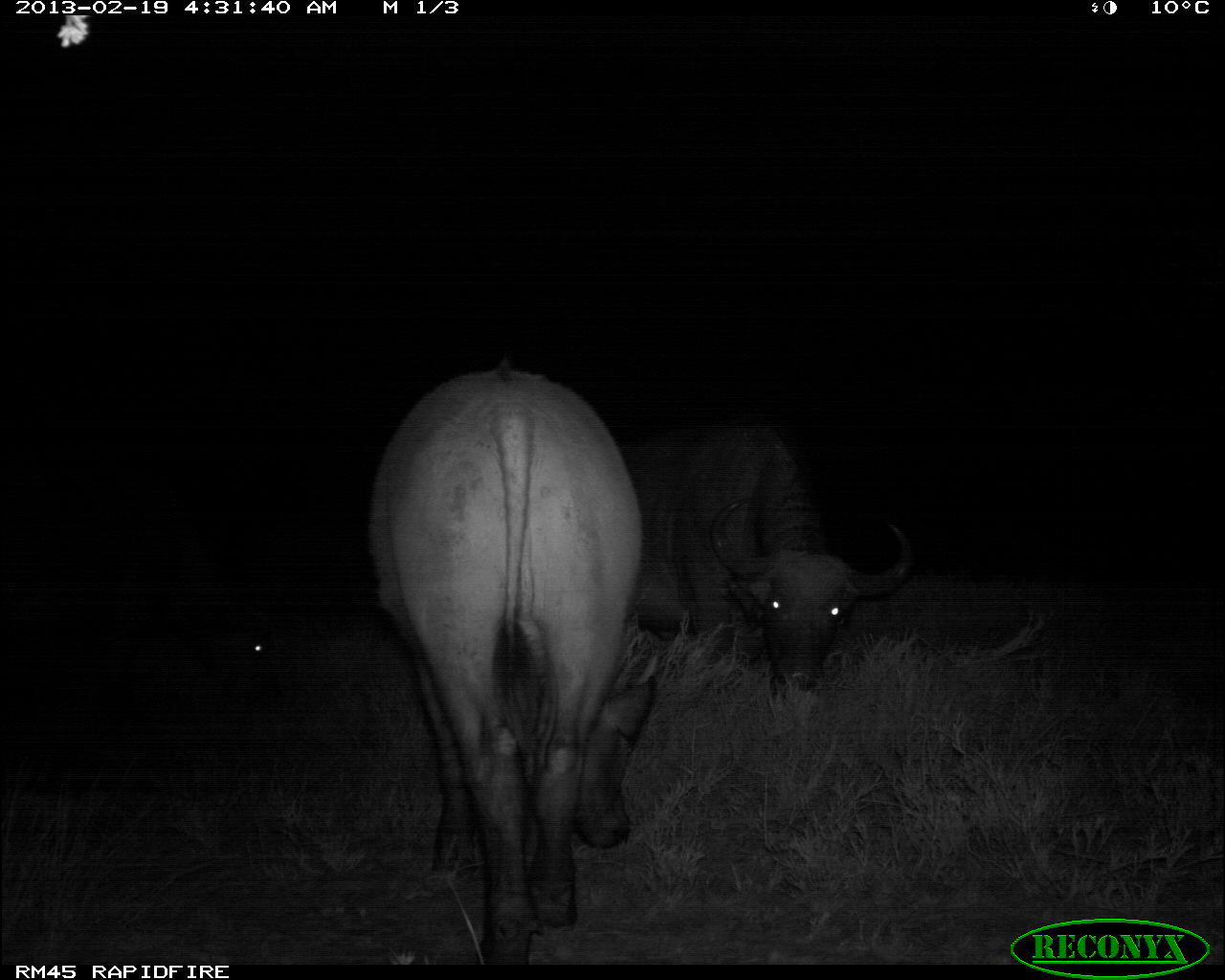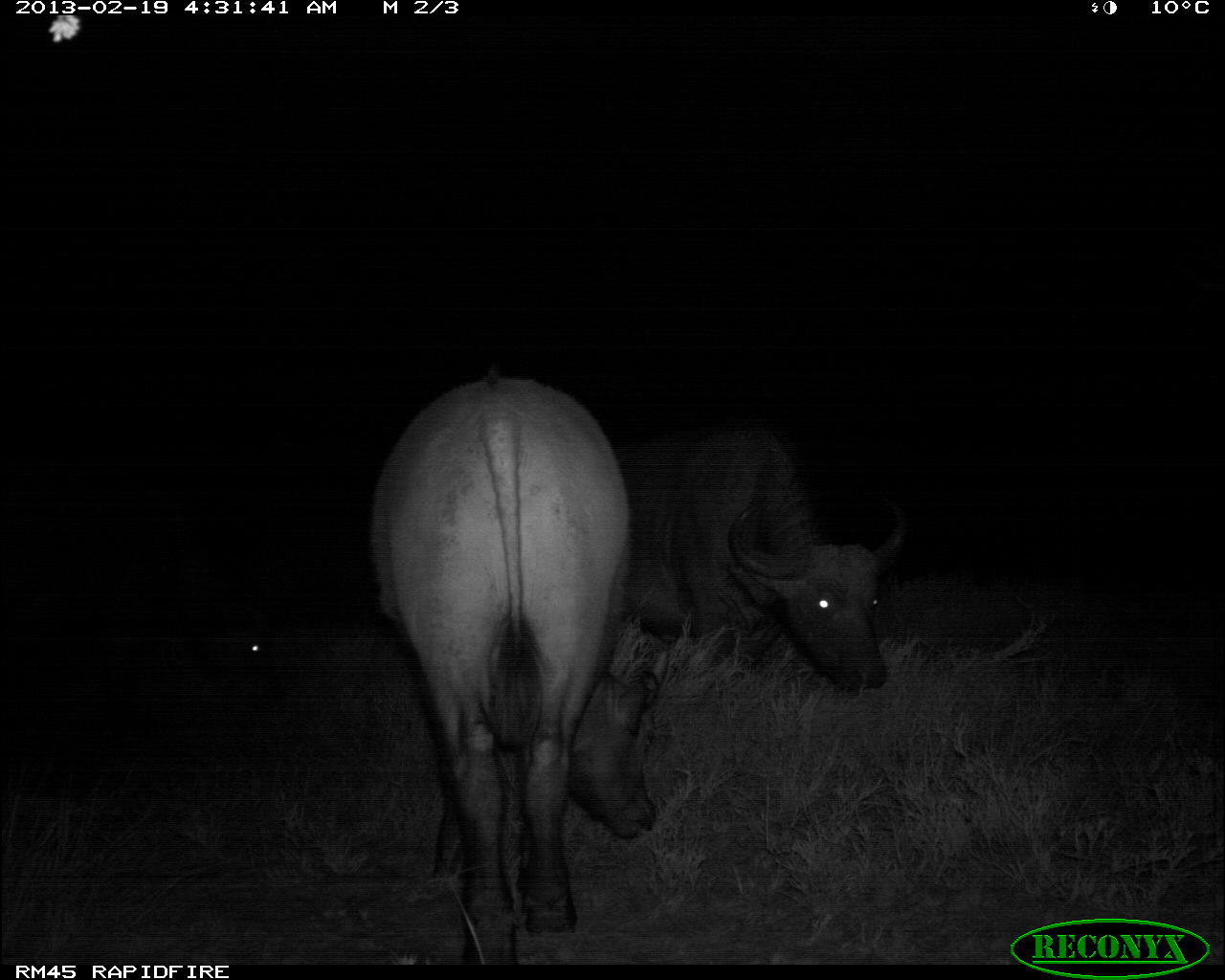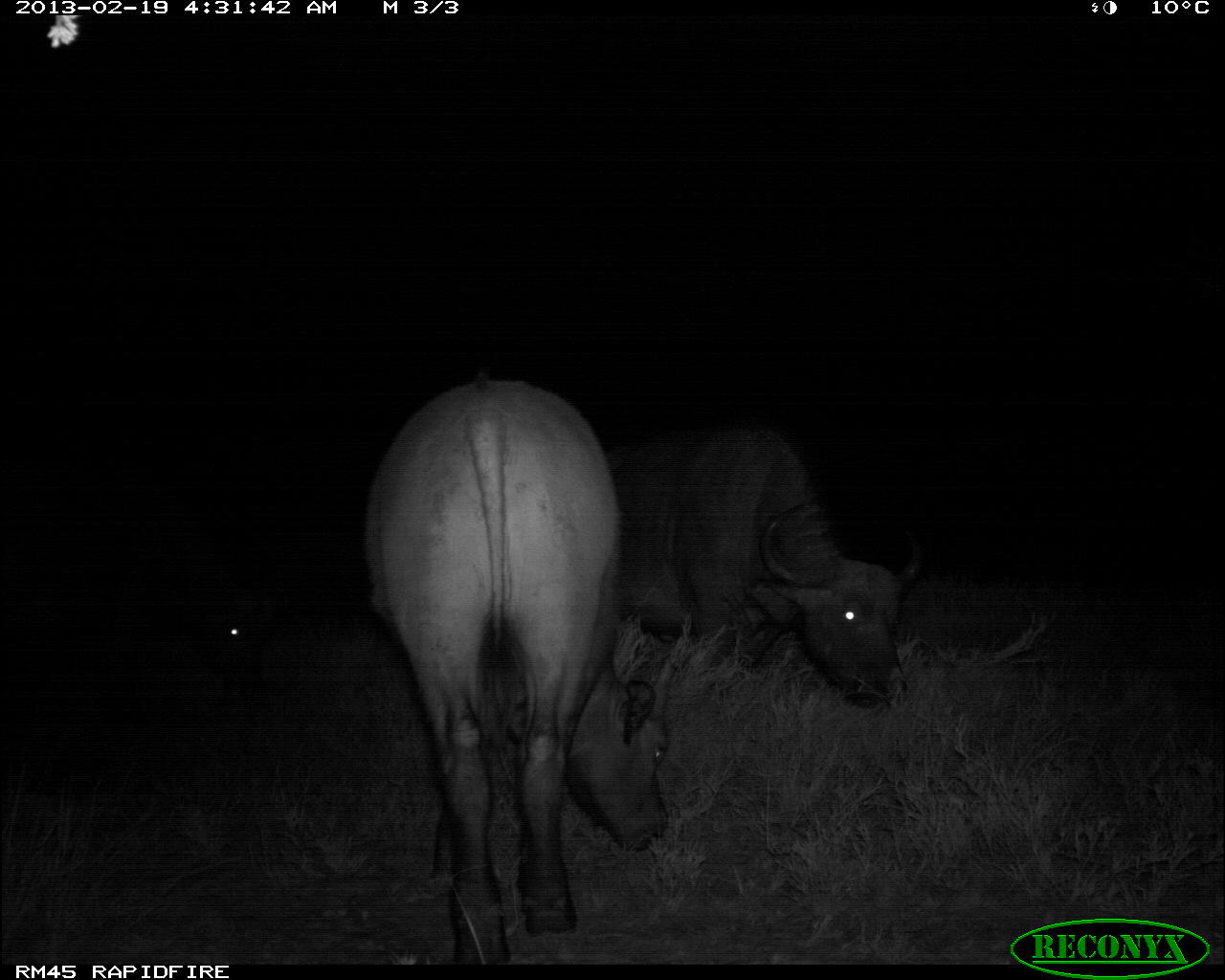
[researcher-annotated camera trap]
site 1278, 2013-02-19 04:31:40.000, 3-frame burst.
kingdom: Animalia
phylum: Chordata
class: Mammalia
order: Artiodactyla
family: Bovidae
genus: Syncerus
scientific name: Syncerus caffer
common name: african buffalo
Syncerus caffer (african buffalo), count 3.